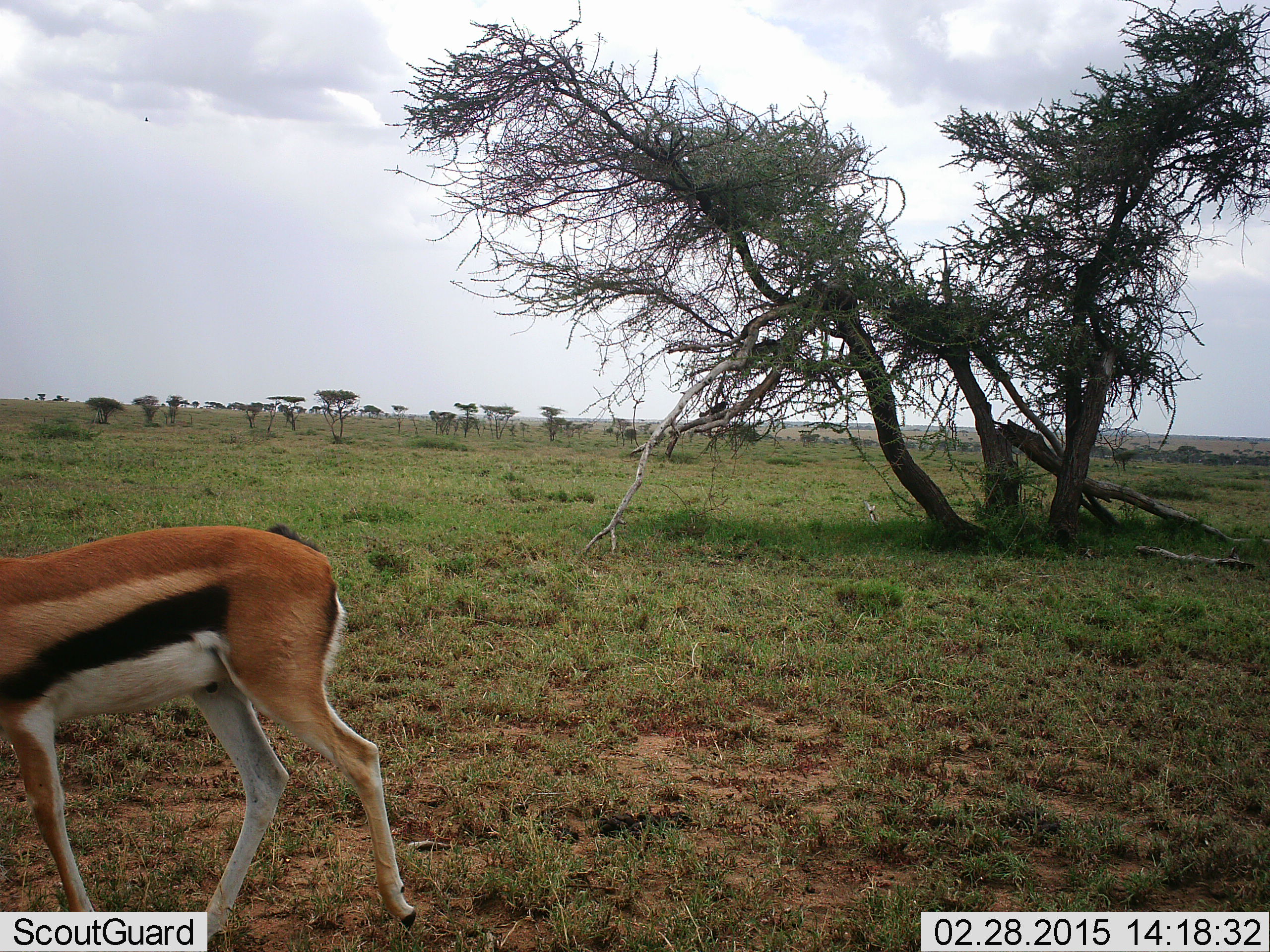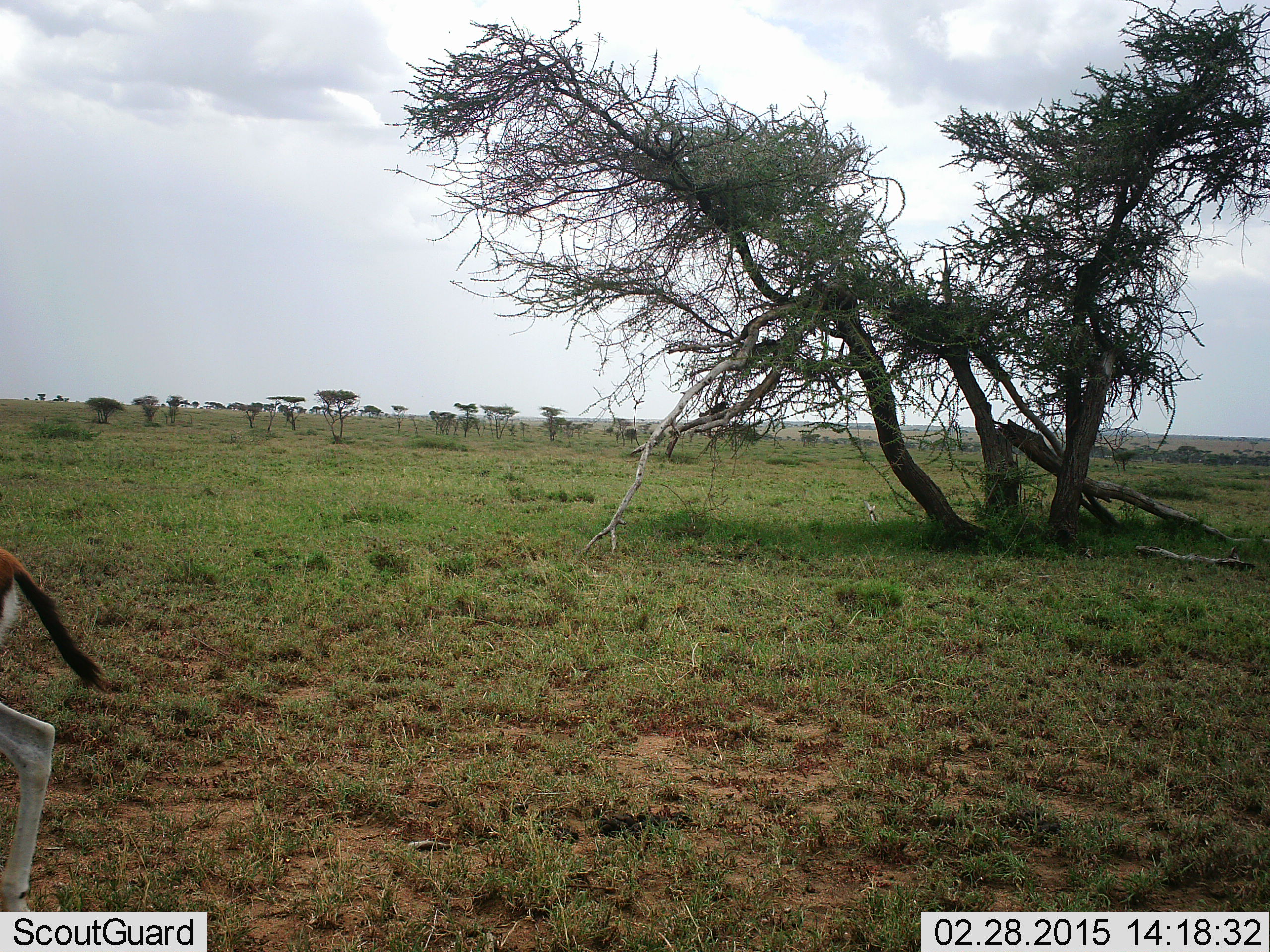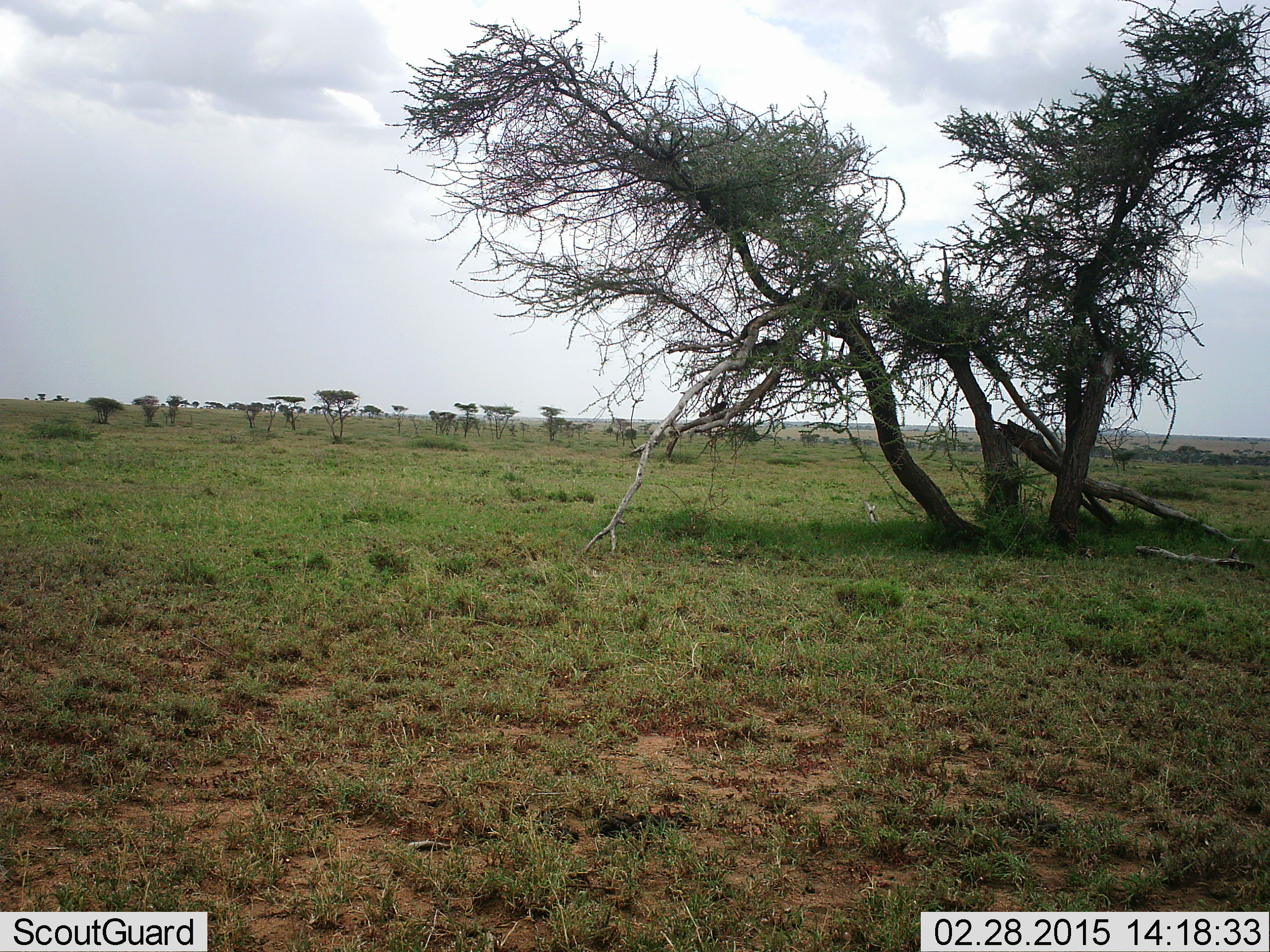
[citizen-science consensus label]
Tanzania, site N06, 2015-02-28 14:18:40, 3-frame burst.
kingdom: Animalia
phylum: Chordata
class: Mammalia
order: Artiodactyla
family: Bovidae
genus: Eudorcas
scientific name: Eudorcas thomsonii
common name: thomson's gazelle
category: gazellethomsons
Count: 1.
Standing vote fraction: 10%.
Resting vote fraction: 0%.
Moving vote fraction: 90%.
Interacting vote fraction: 0%.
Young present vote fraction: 0%.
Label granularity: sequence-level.